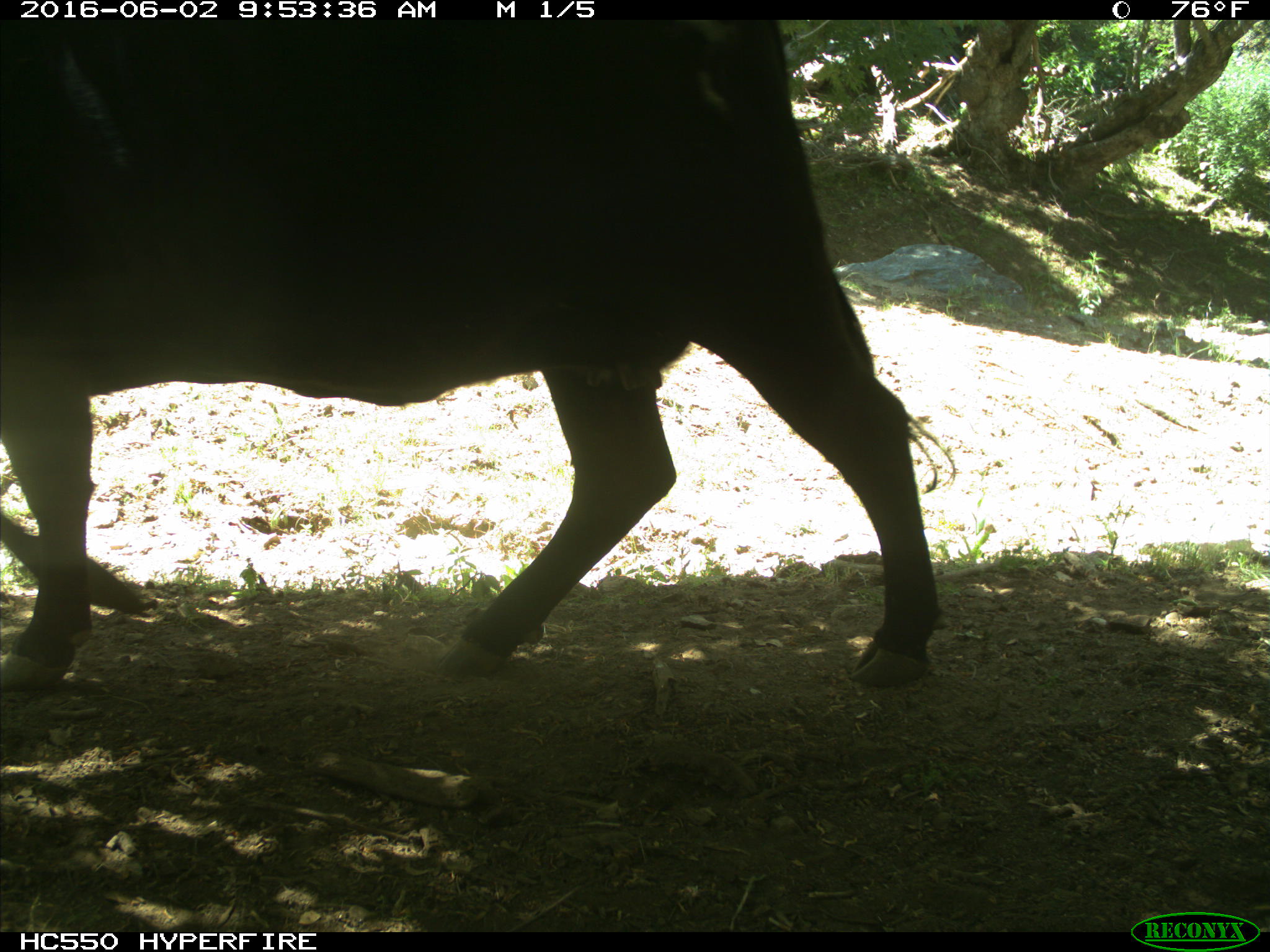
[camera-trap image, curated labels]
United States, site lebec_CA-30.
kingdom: Animalia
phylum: Chordata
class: Mammalia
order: Artiodactyla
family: Bovidae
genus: Bos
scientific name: Bos taurus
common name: domestic cow